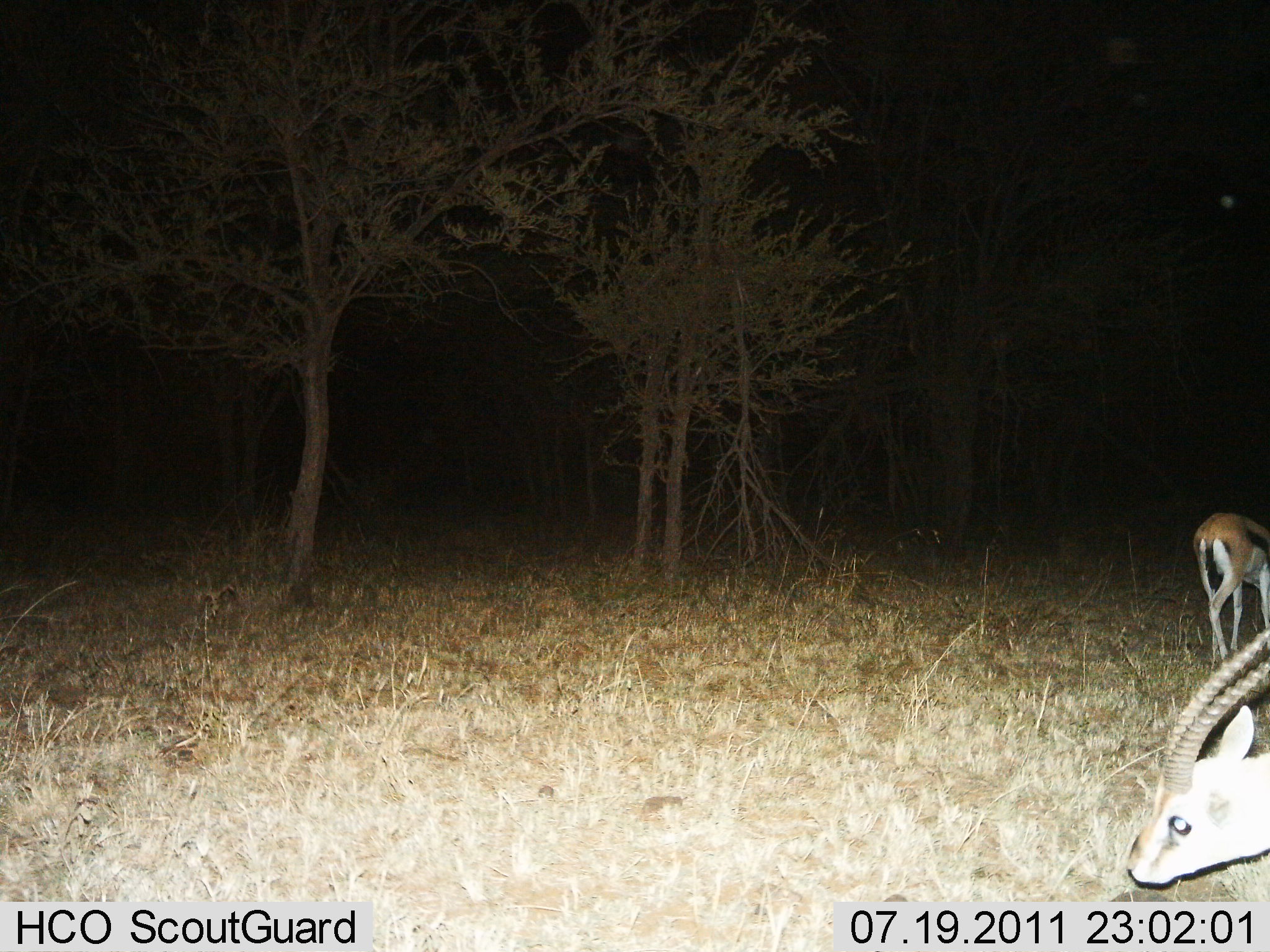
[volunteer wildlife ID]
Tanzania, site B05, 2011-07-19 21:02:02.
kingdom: Animalia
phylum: Chordata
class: Mammalia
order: Artiodactyla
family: Bovidae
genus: Eudorcas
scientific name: Eudorcas thomsonii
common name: thomson's gazelle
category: gazellethomsons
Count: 2.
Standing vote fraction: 62%.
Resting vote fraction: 0%.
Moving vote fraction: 0%.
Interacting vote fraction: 0%.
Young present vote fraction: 0%.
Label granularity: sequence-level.